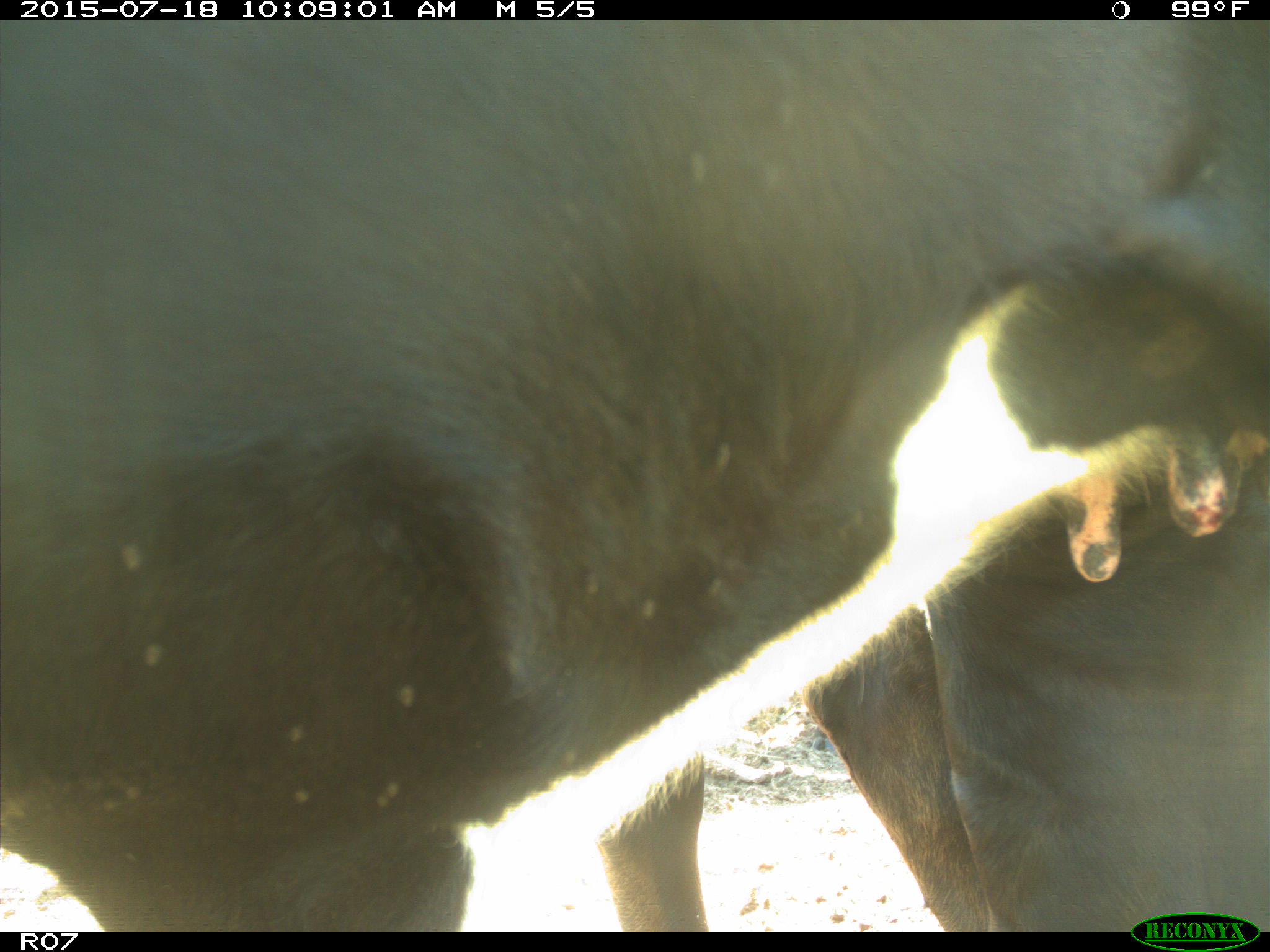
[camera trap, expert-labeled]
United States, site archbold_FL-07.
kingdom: Animalia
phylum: Chordata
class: Mammalia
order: Artiodactyla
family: Bovidae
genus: Bos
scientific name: Bos taurus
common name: domestic cow